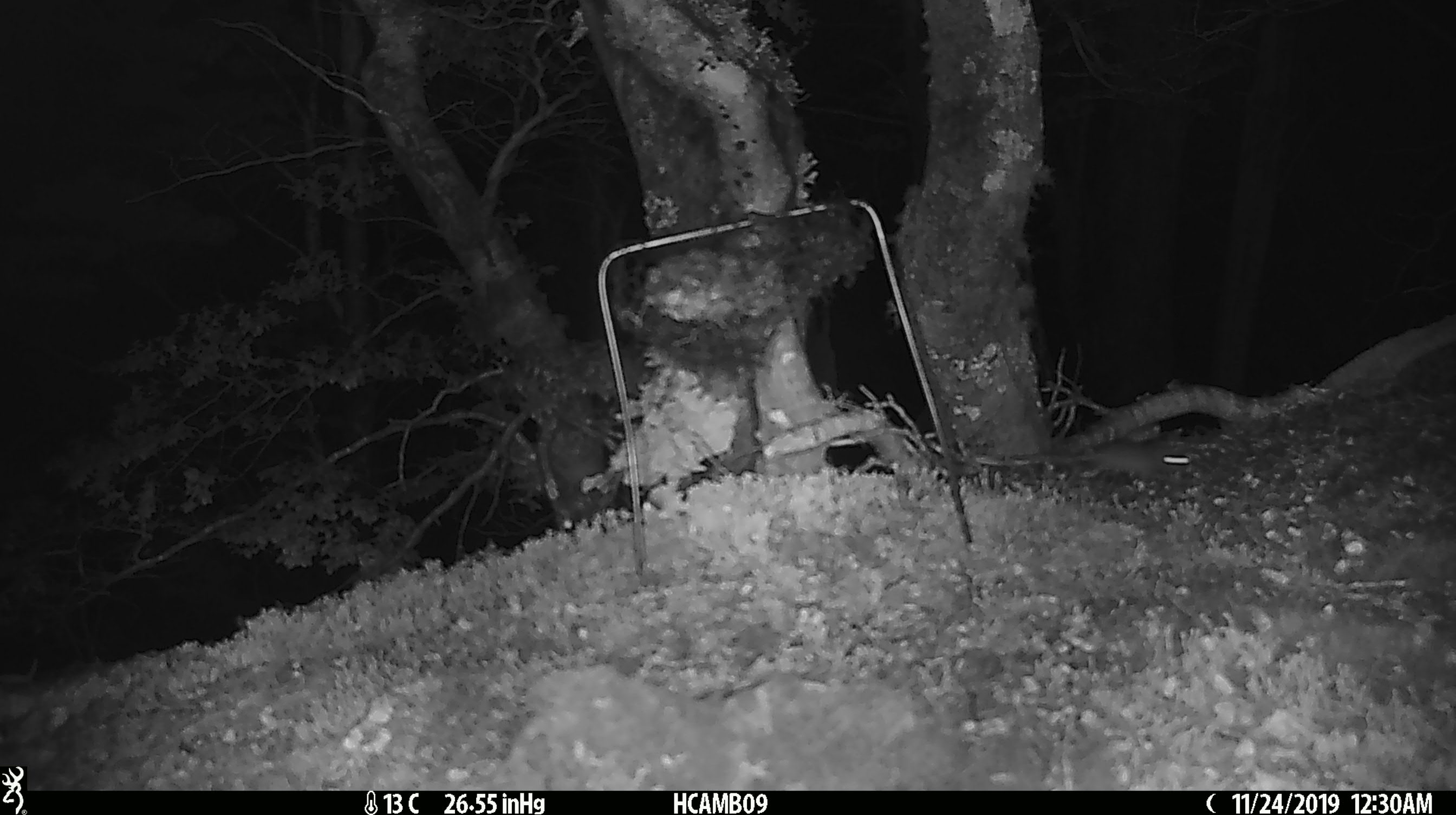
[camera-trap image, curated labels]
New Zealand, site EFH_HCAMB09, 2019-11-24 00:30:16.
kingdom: Animalia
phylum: Chordata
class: Mammalia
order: Rodentia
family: Muridae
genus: Mus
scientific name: Mus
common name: mouse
Mouse (Mus).